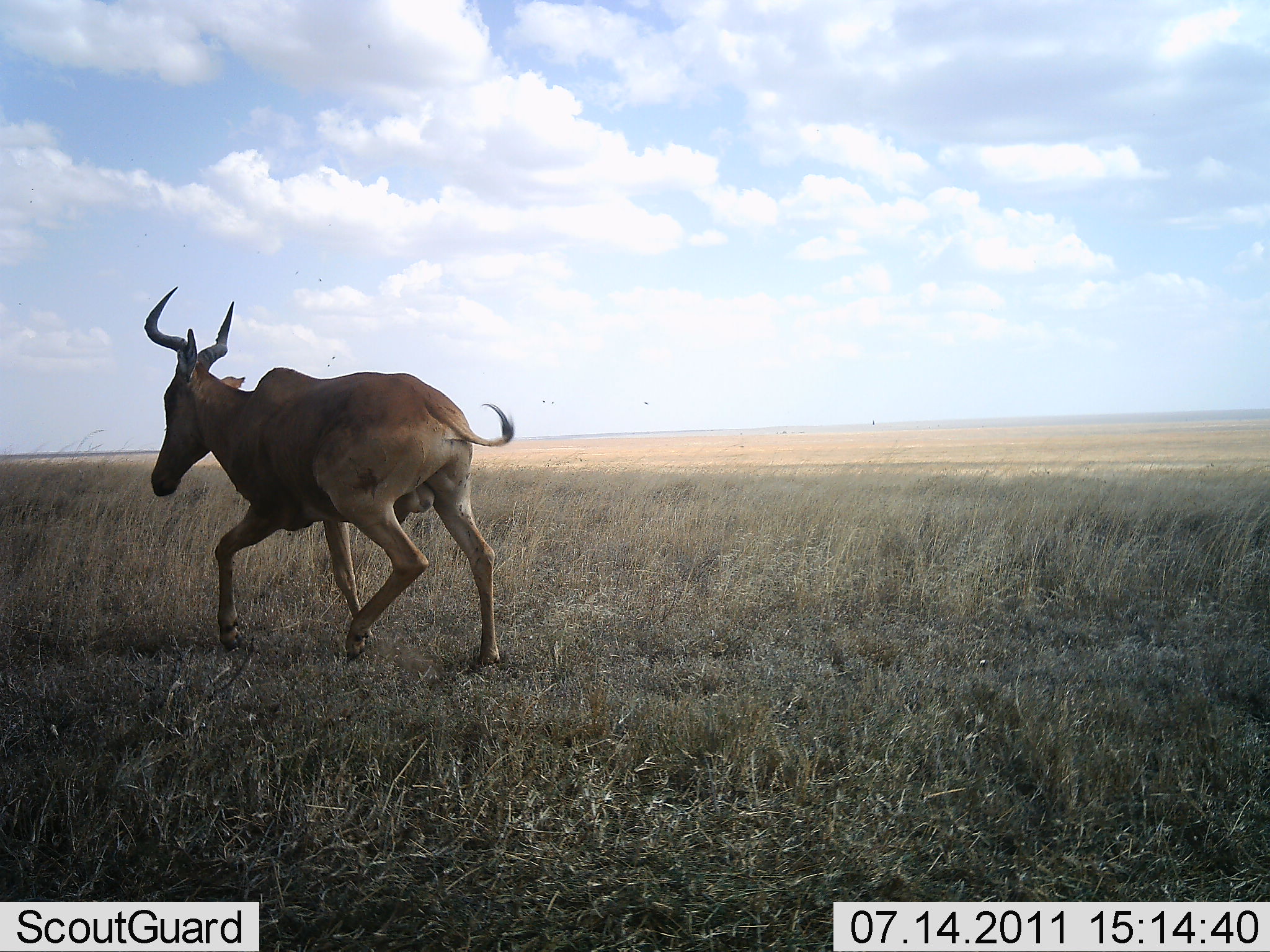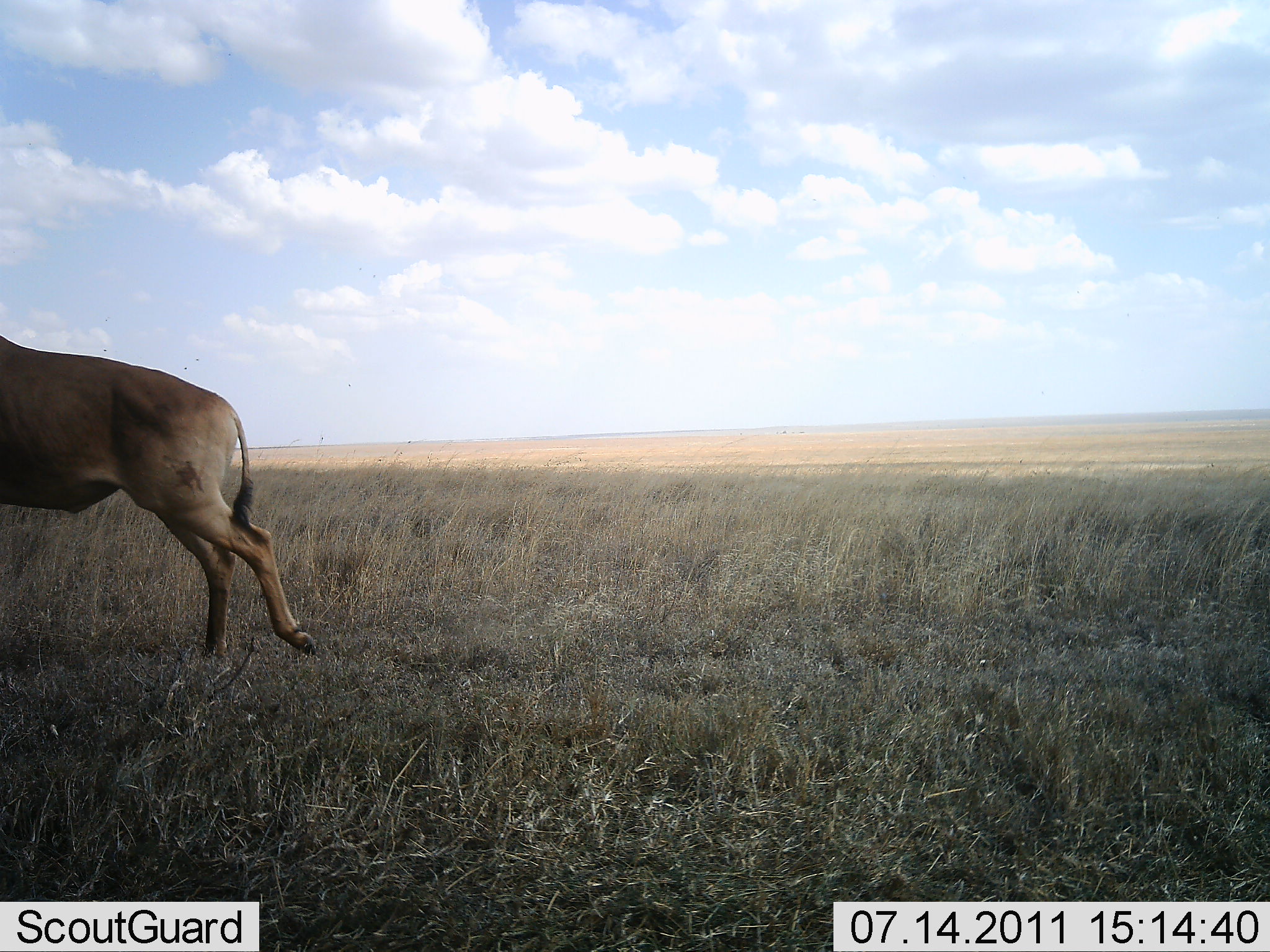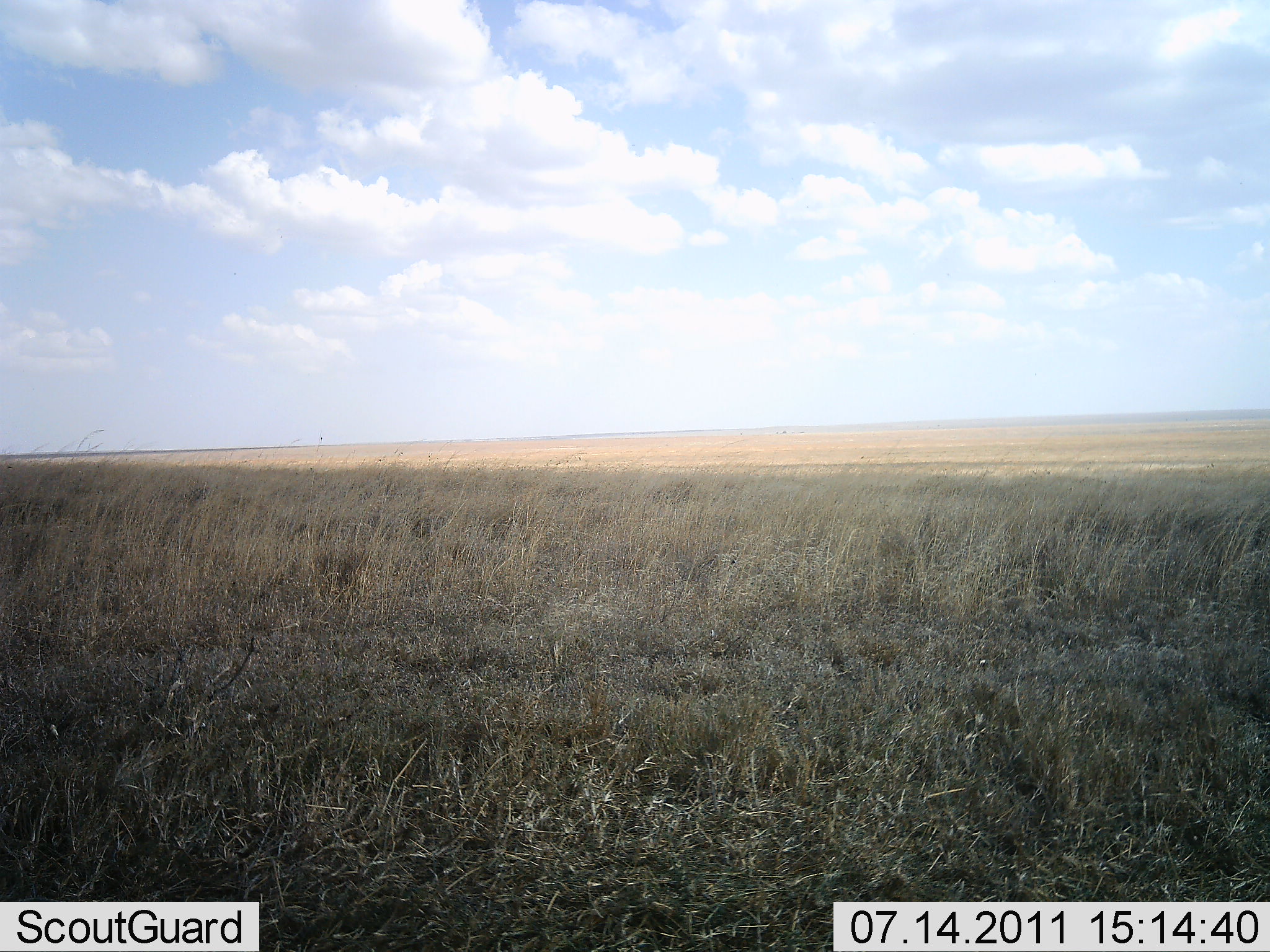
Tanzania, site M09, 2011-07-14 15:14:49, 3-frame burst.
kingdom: Animalia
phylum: Chordata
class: Mammalia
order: Artiodactyla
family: Bovidae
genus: Alcelaphus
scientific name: Alcelaphus buselaphus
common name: hartebeest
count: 1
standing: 0%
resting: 0%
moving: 92%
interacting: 8%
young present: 0%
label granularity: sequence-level